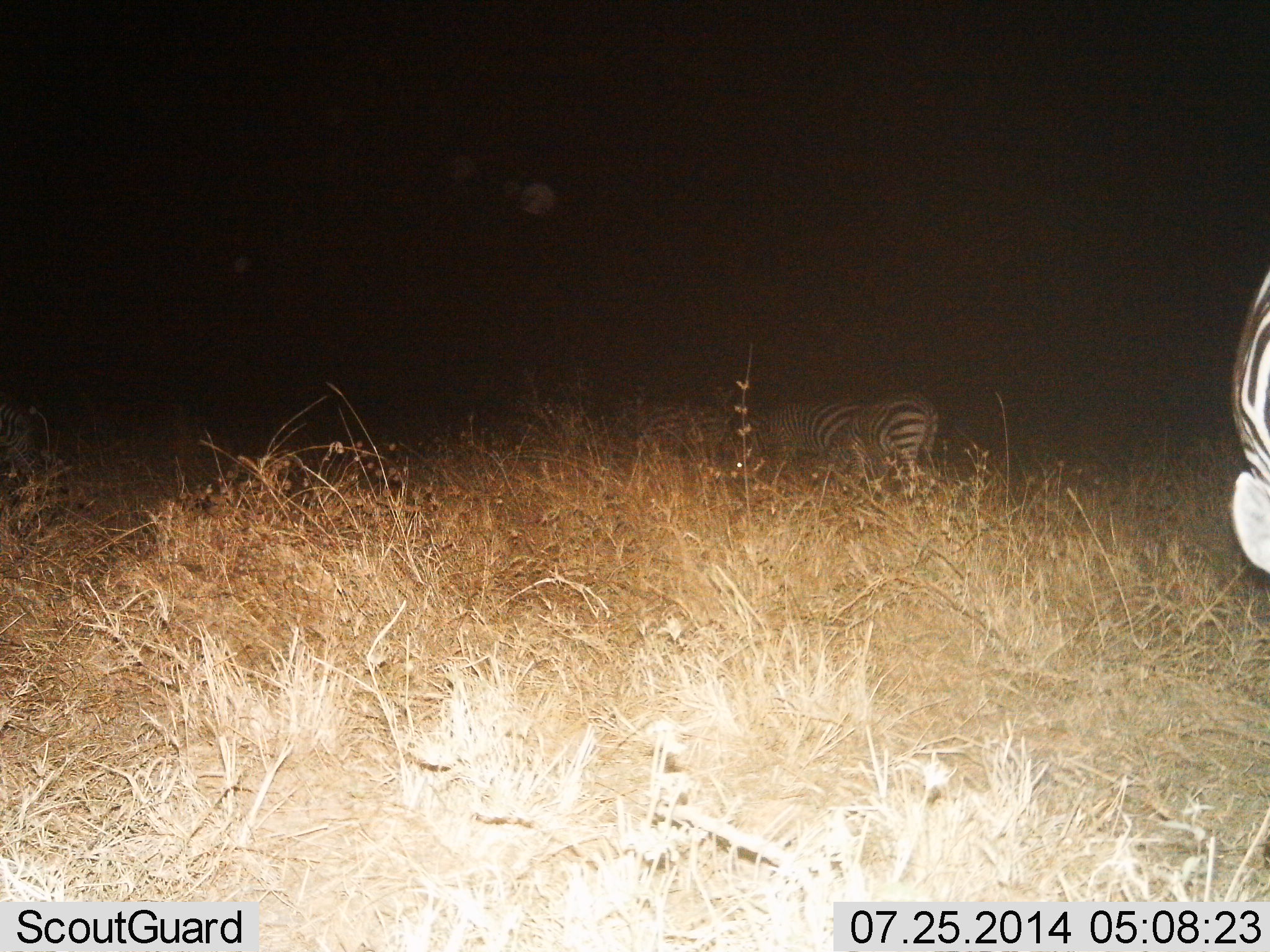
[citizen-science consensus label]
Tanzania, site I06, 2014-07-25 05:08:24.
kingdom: Animalia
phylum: Chordata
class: Mammalia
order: Perissodactyla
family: Equidae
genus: Equus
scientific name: Equus quagga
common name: plains zebra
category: zebra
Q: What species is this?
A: Zebra (plains zebra) (Equus quagga).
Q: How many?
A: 4.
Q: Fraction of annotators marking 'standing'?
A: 60%.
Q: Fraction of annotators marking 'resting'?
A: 0%.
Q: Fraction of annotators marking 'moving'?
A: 30%.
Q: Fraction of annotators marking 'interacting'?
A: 0%.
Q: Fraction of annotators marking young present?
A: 0%.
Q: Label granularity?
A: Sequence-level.